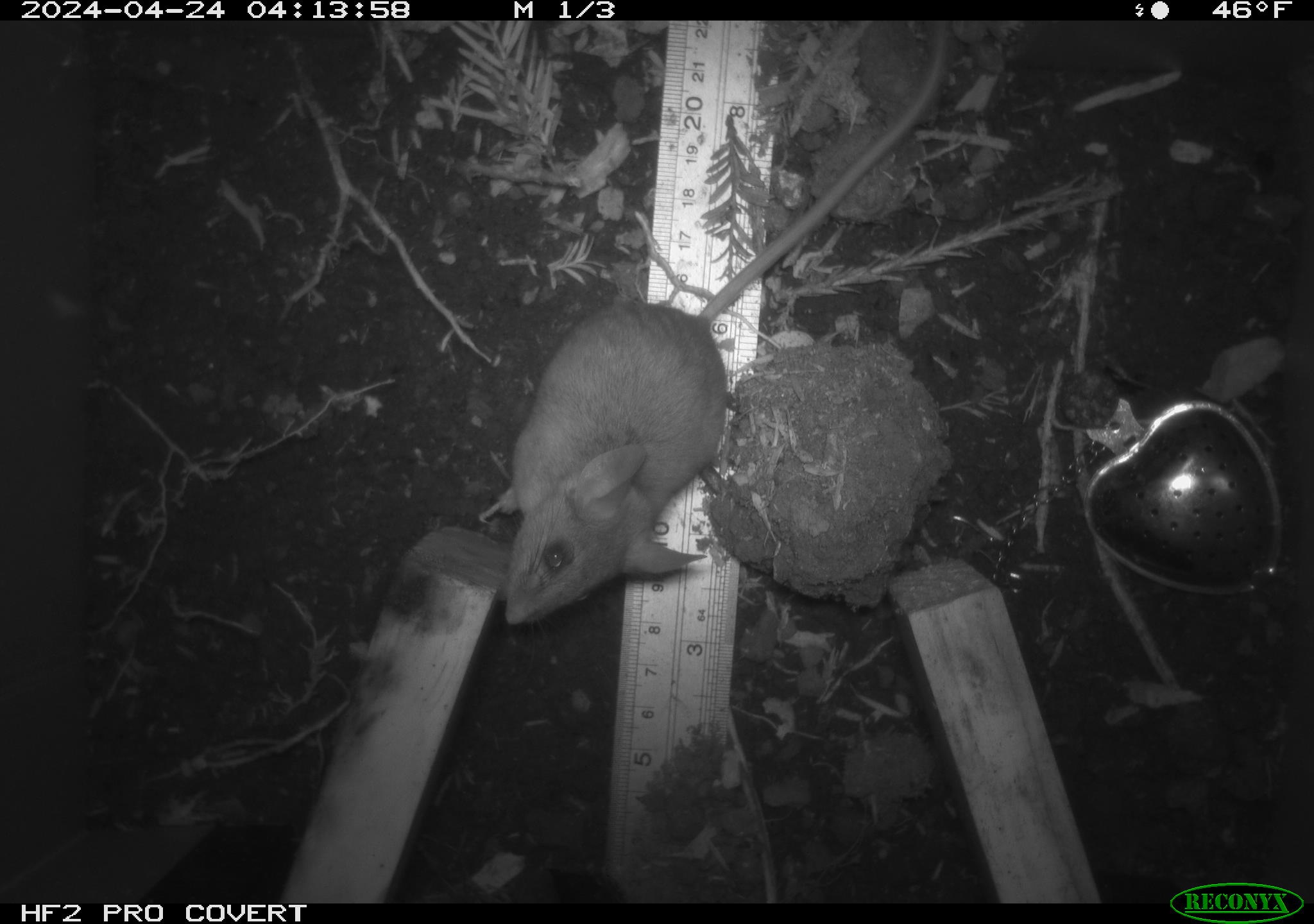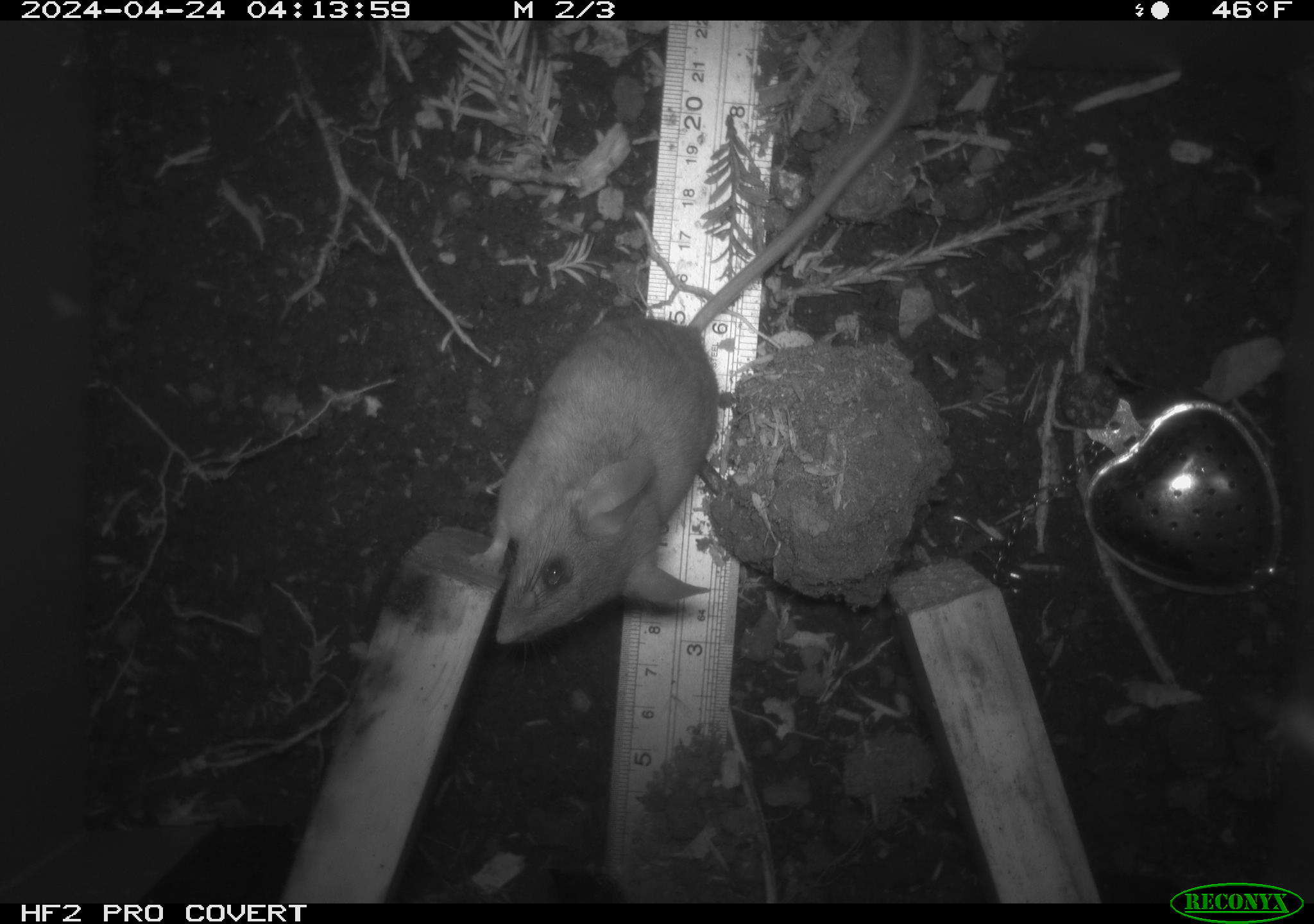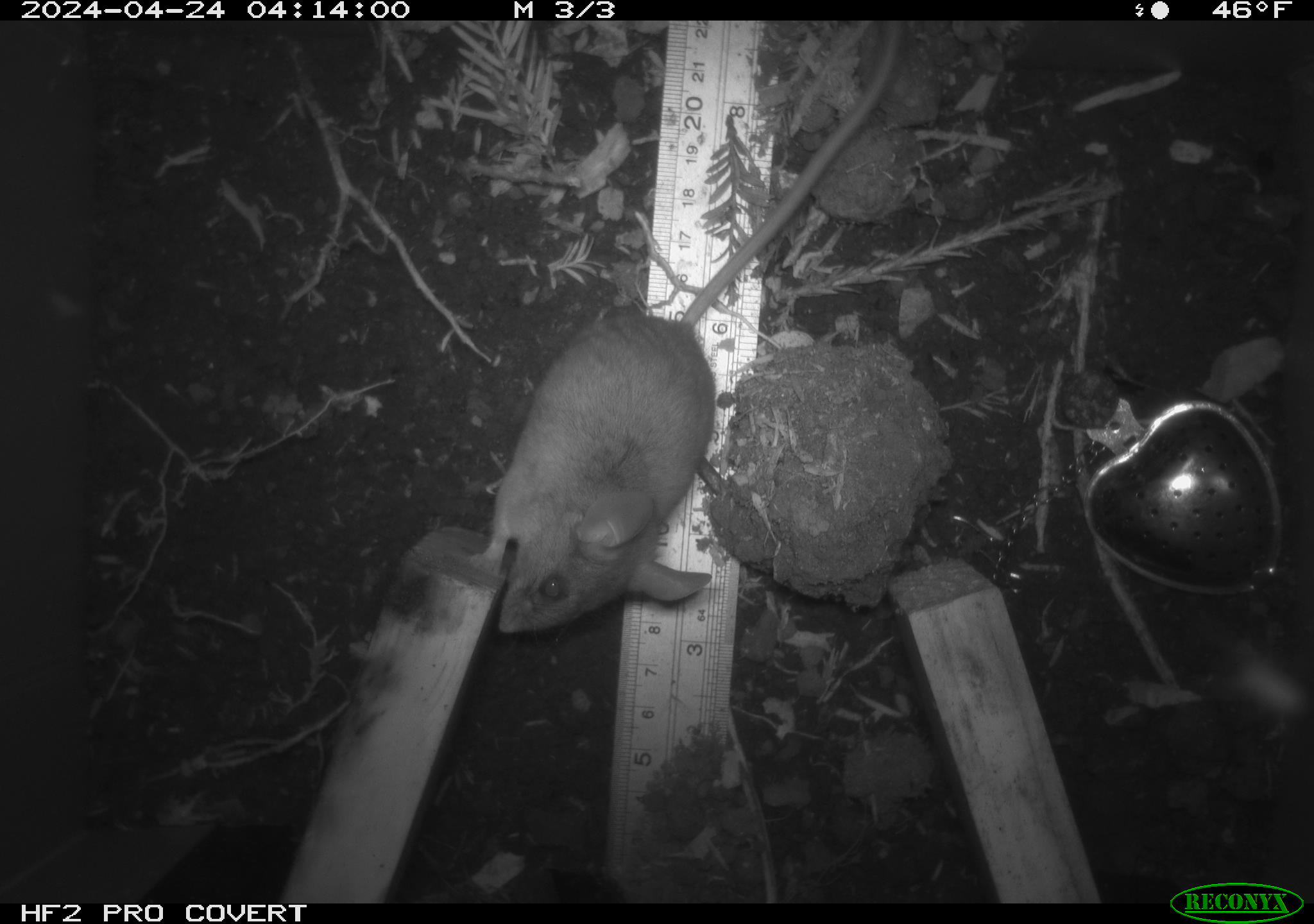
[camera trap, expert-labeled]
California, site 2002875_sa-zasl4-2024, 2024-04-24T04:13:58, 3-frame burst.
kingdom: Animalia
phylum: Chordata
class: Mammalia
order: Rodentia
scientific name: Rodentia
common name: mouse species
Mouse species (Rodentia).